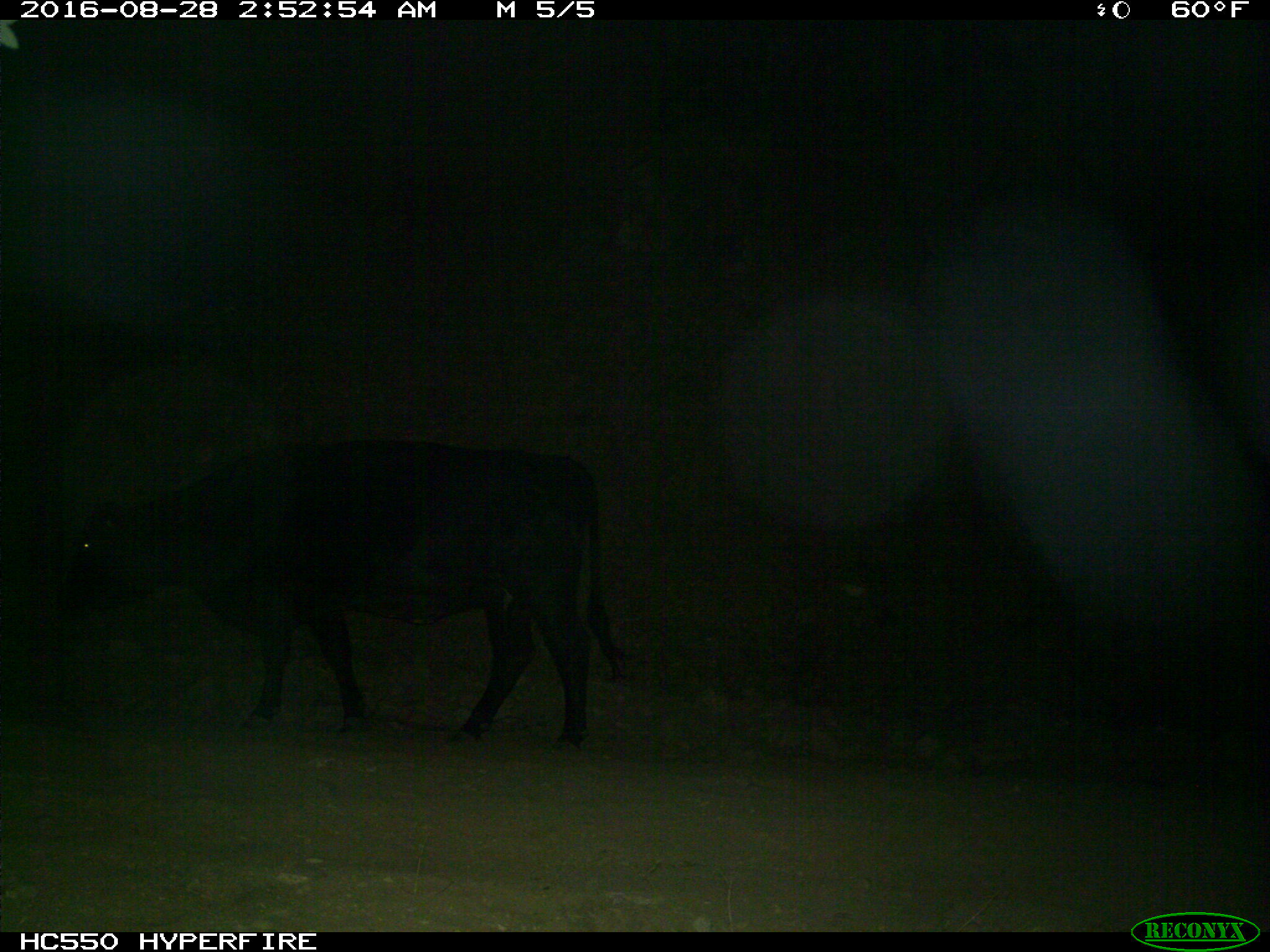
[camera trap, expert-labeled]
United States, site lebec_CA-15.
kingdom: Animalia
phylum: Chordata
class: Mammalia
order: Artiodactyla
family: Bovidae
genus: Bos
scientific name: Bos taurus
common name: domestic cow